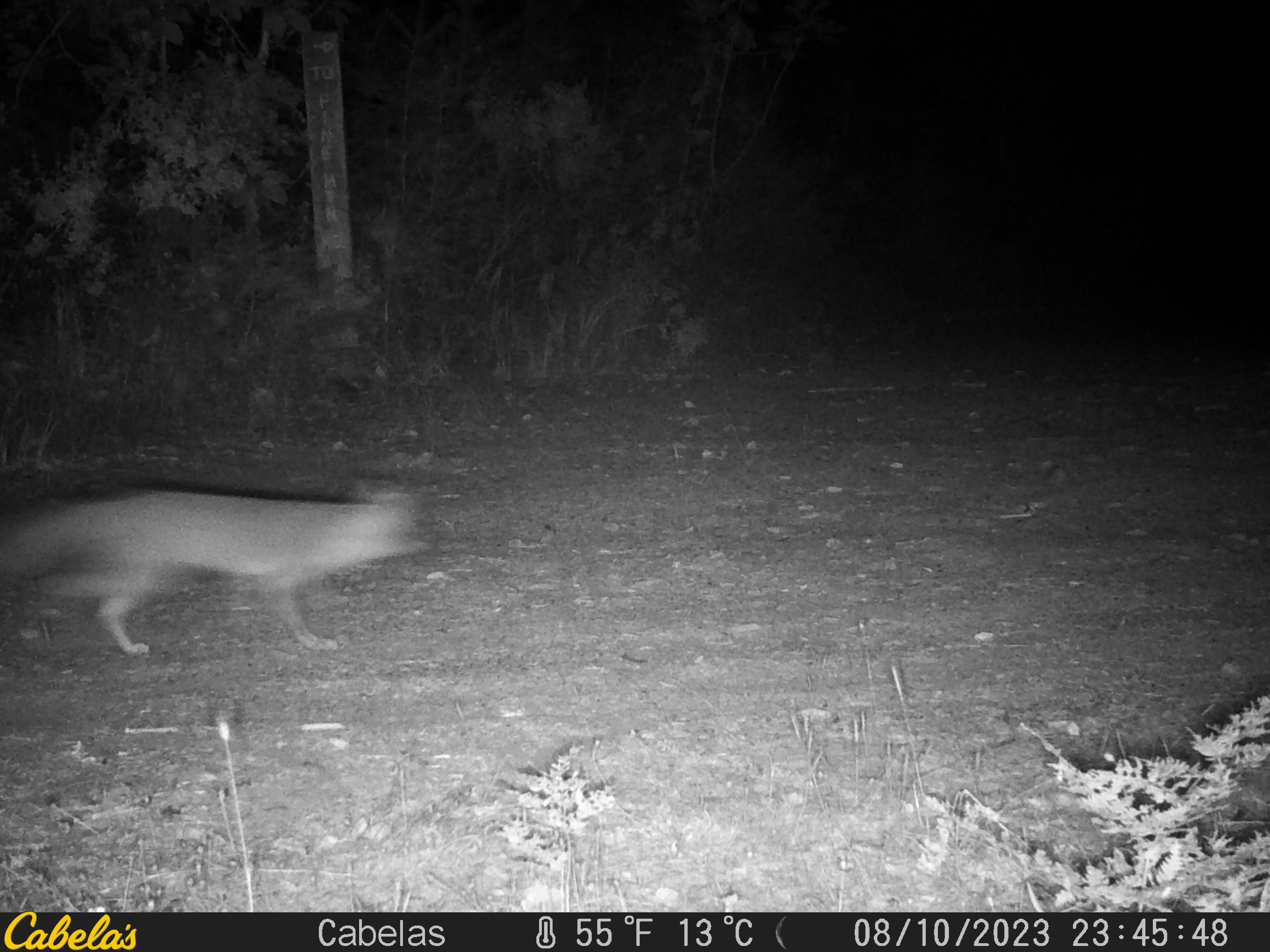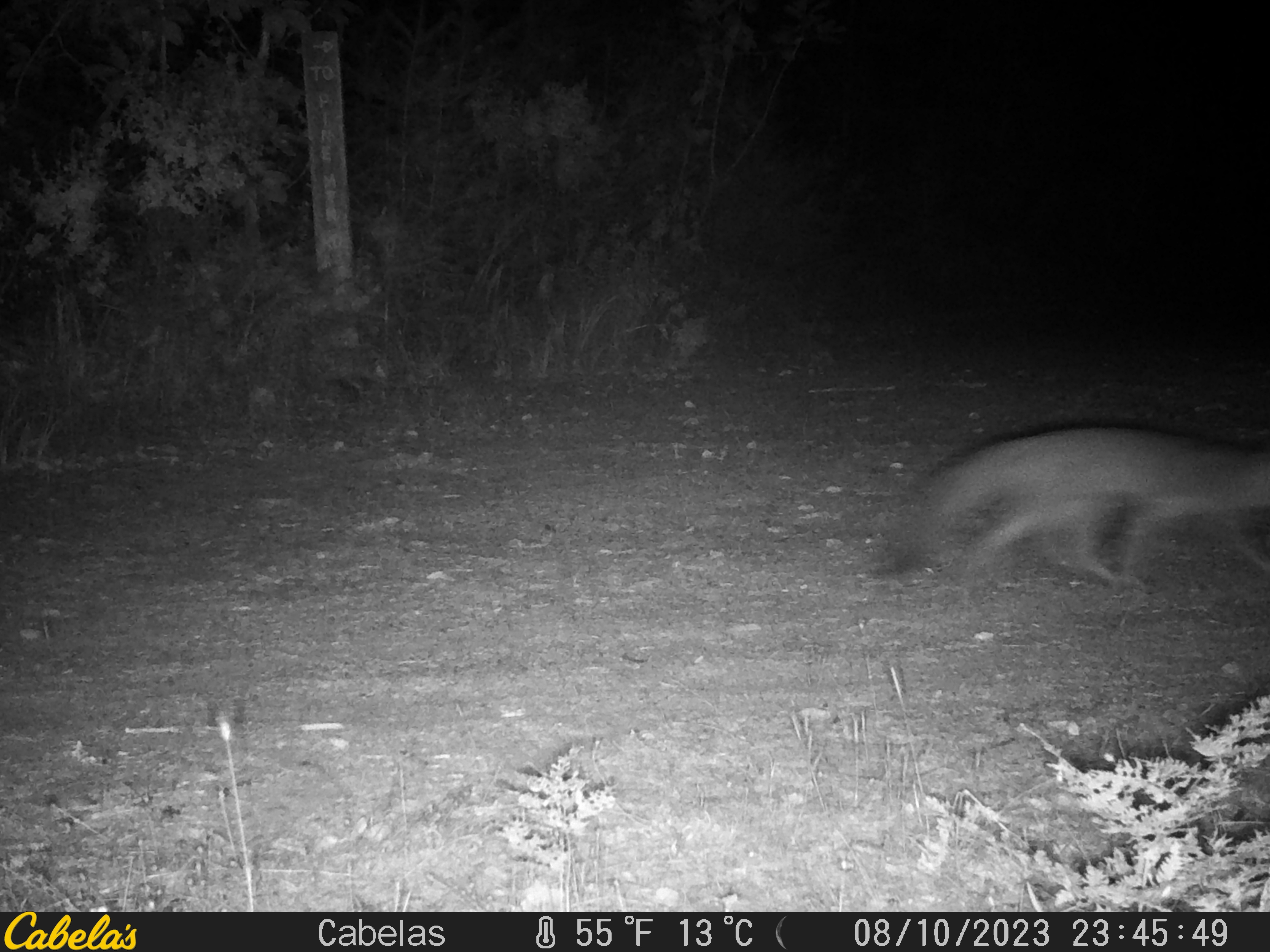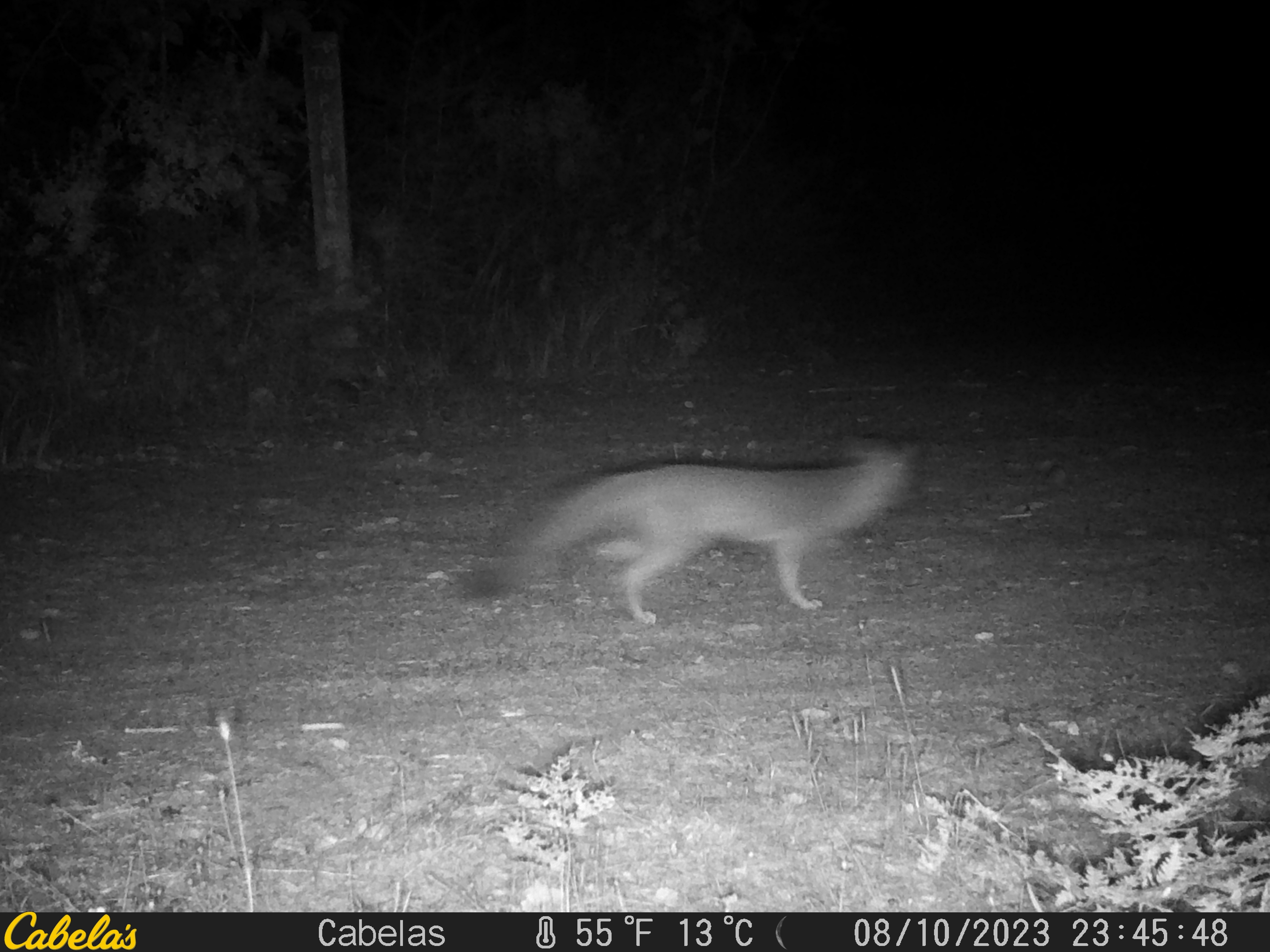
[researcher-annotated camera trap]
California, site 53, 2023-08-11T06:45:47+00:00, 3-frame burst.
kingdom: Animalia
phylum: Chordata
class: Mammalia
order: Carnivora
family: Canidae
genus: Urocyon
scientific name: Urocyon cinereoargenteus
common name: gray fox